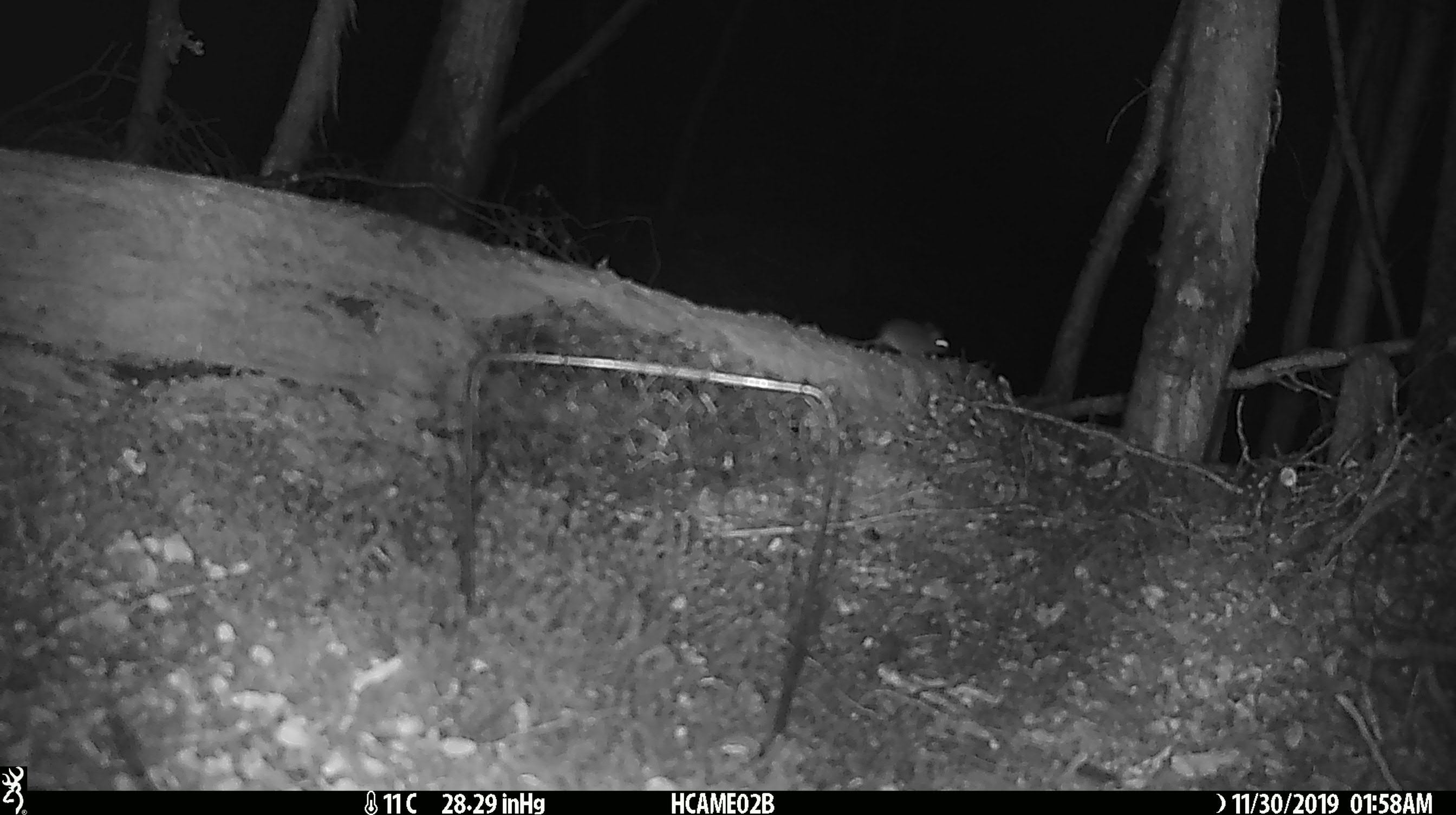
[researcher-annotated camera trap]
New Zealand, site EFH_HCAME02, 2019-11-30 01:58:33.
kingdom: Animalia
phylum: Chordata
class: Mammalia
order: Rodentia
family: Muridae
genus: Mus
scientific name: Mus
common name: mouse